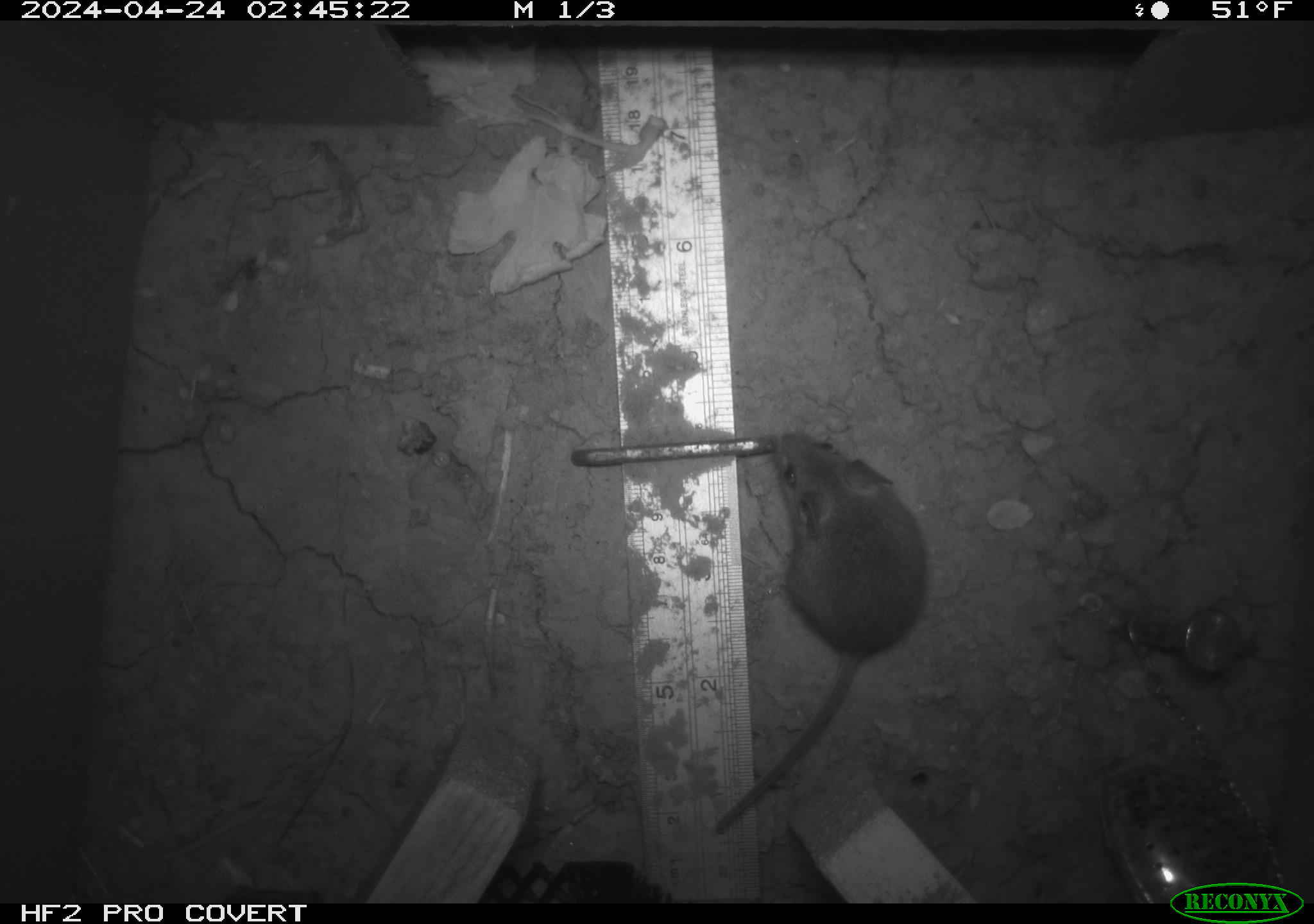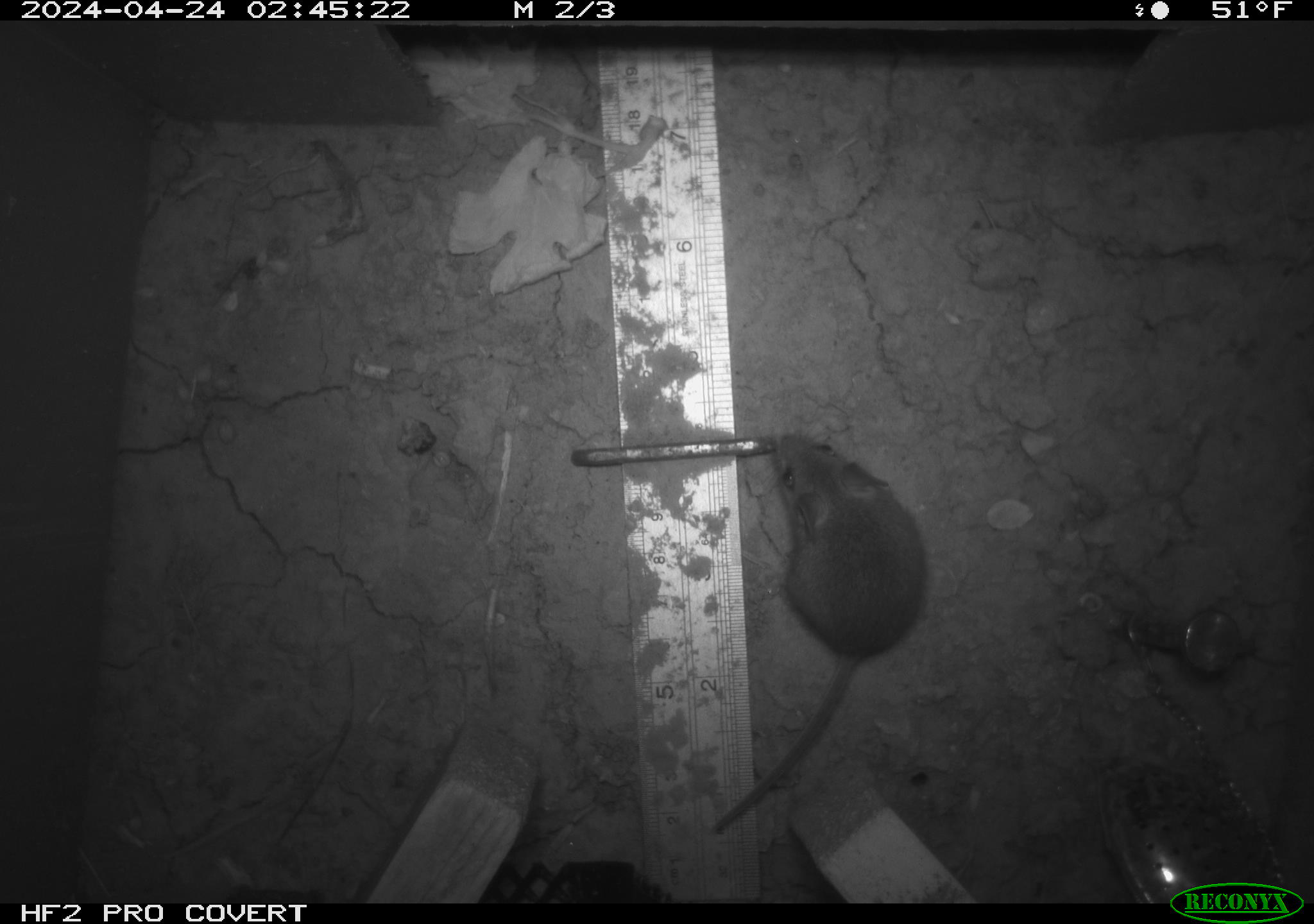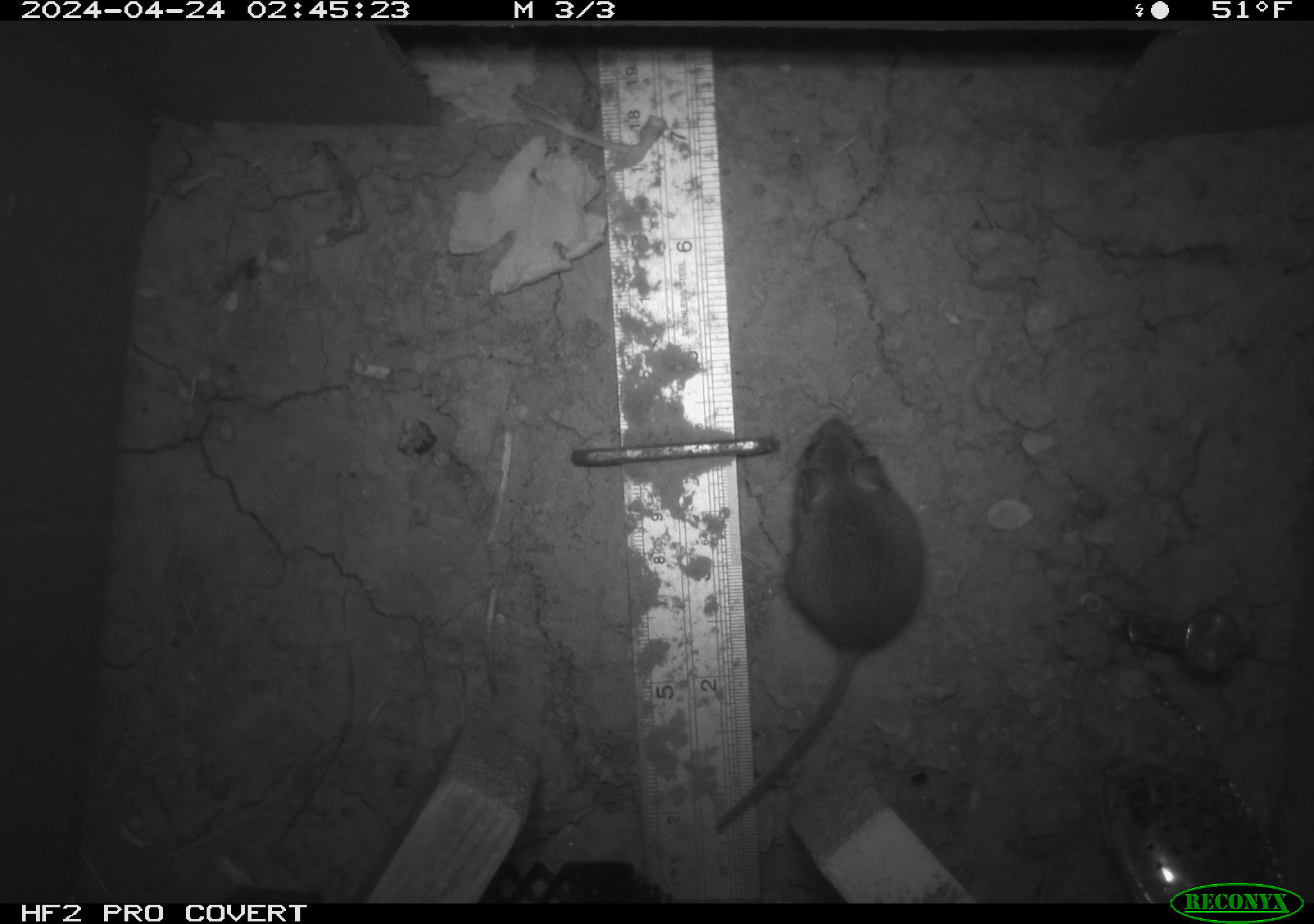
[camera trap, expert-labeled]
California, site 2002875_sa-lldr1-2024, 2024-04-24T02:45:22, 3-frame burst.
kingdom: Animalia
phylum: Chordata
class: Mammalia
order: Rodentia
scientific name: Rodentia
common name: mouse species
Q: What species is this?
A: Mouse species (Rodentia).